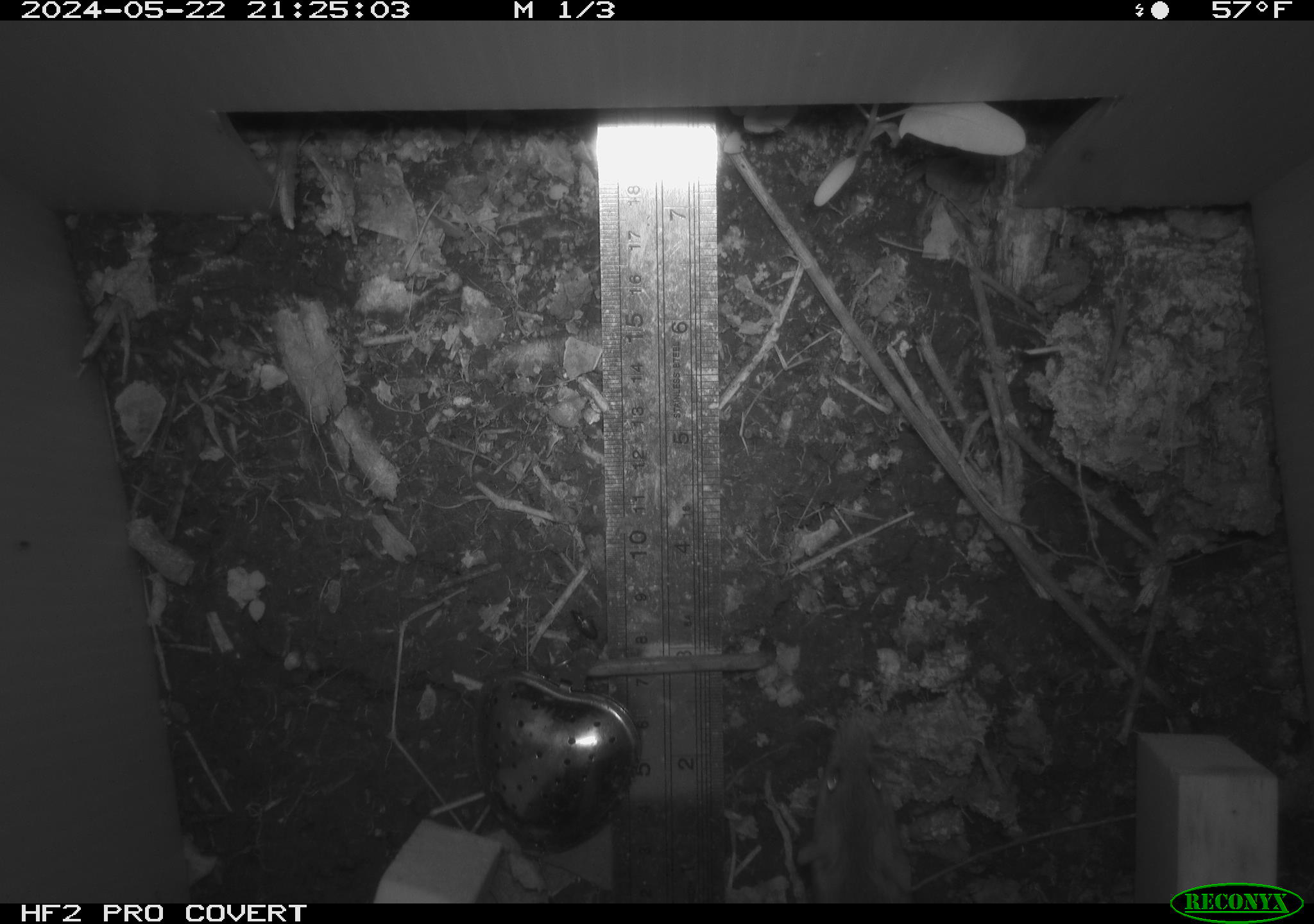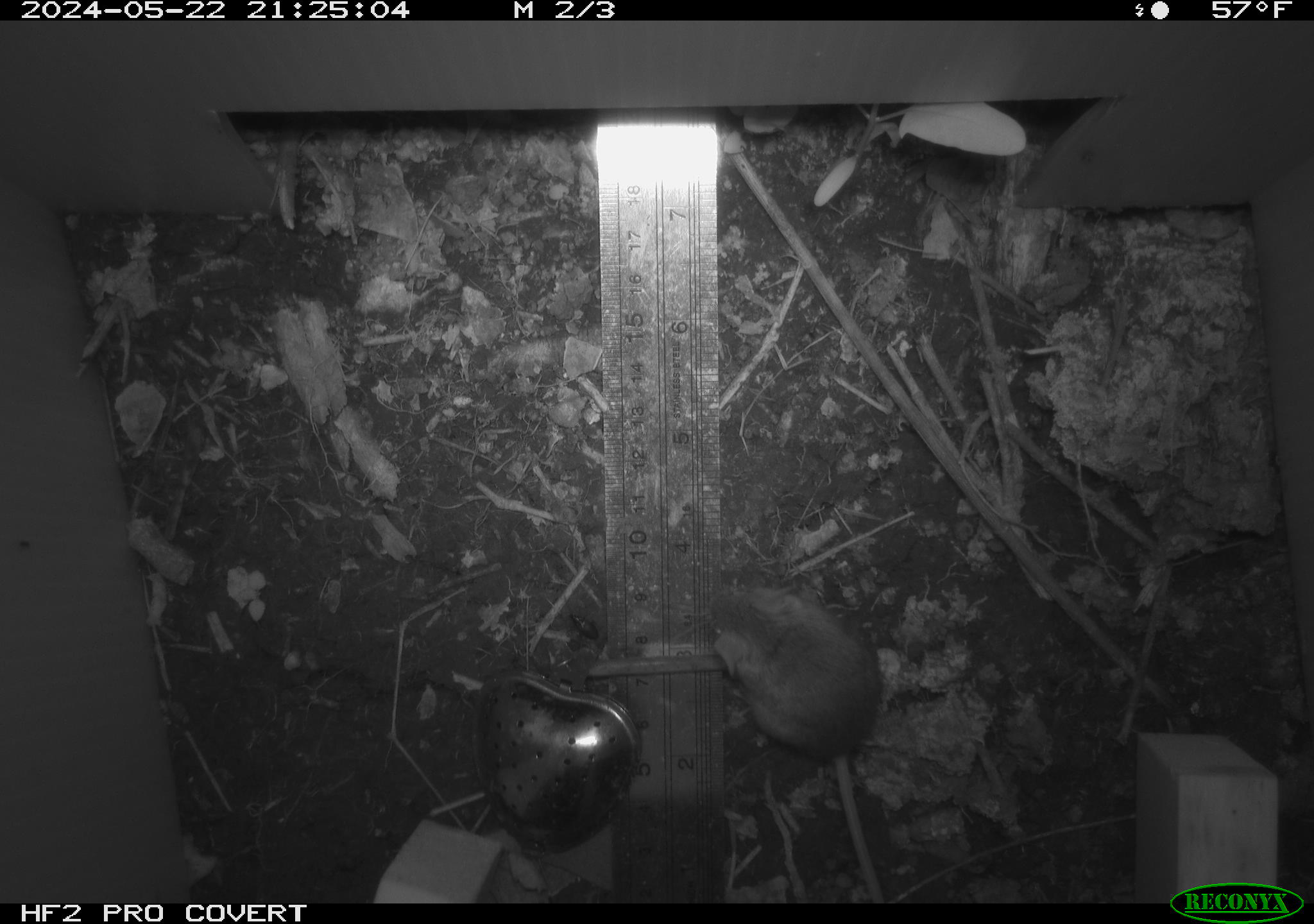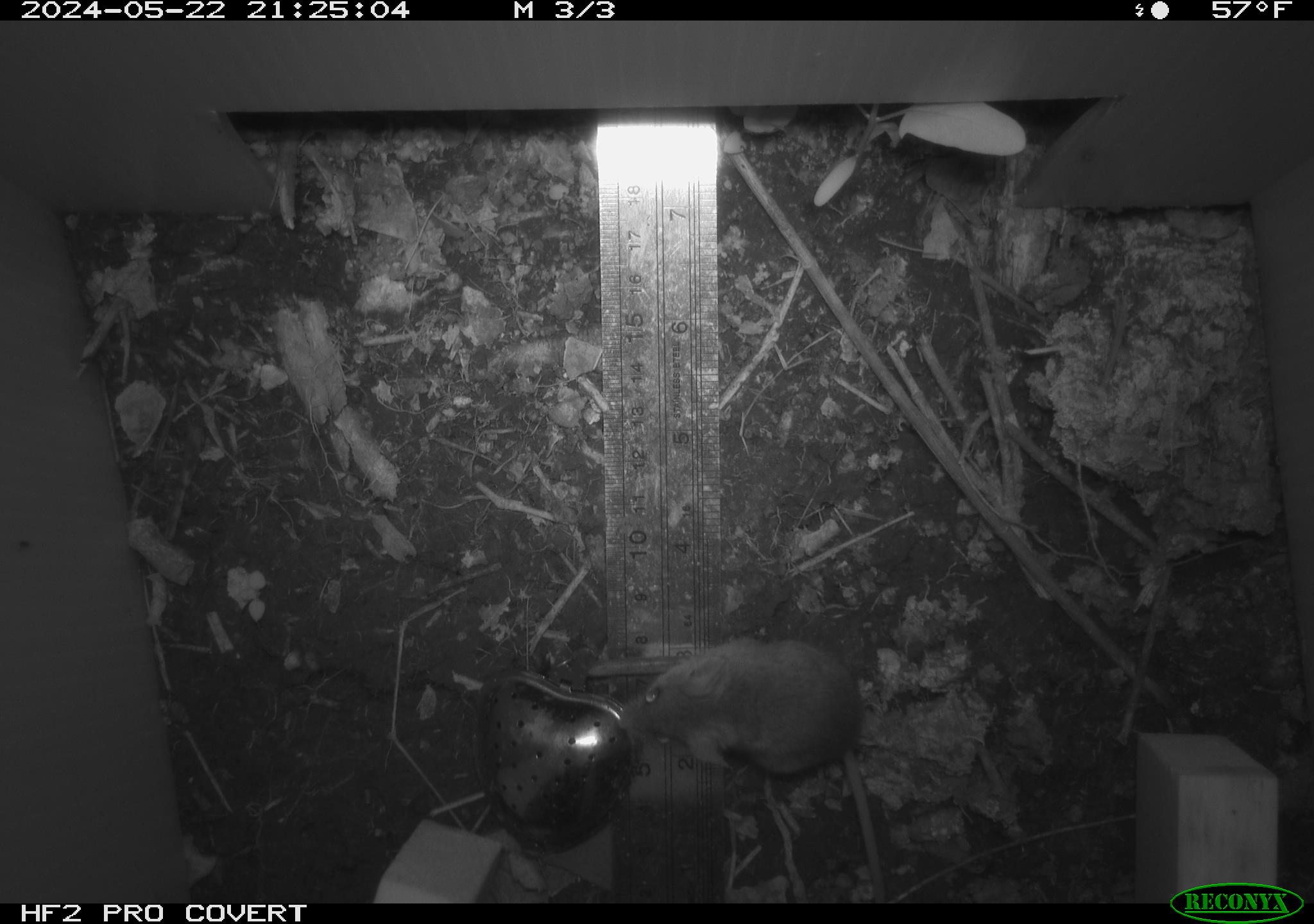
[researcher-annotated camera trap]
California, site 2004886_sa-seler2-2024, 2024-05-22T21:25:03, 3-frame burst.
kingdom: Animalia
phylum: Chordata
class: Mammalia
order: Rodentia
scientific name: Rodentia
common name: mouse species